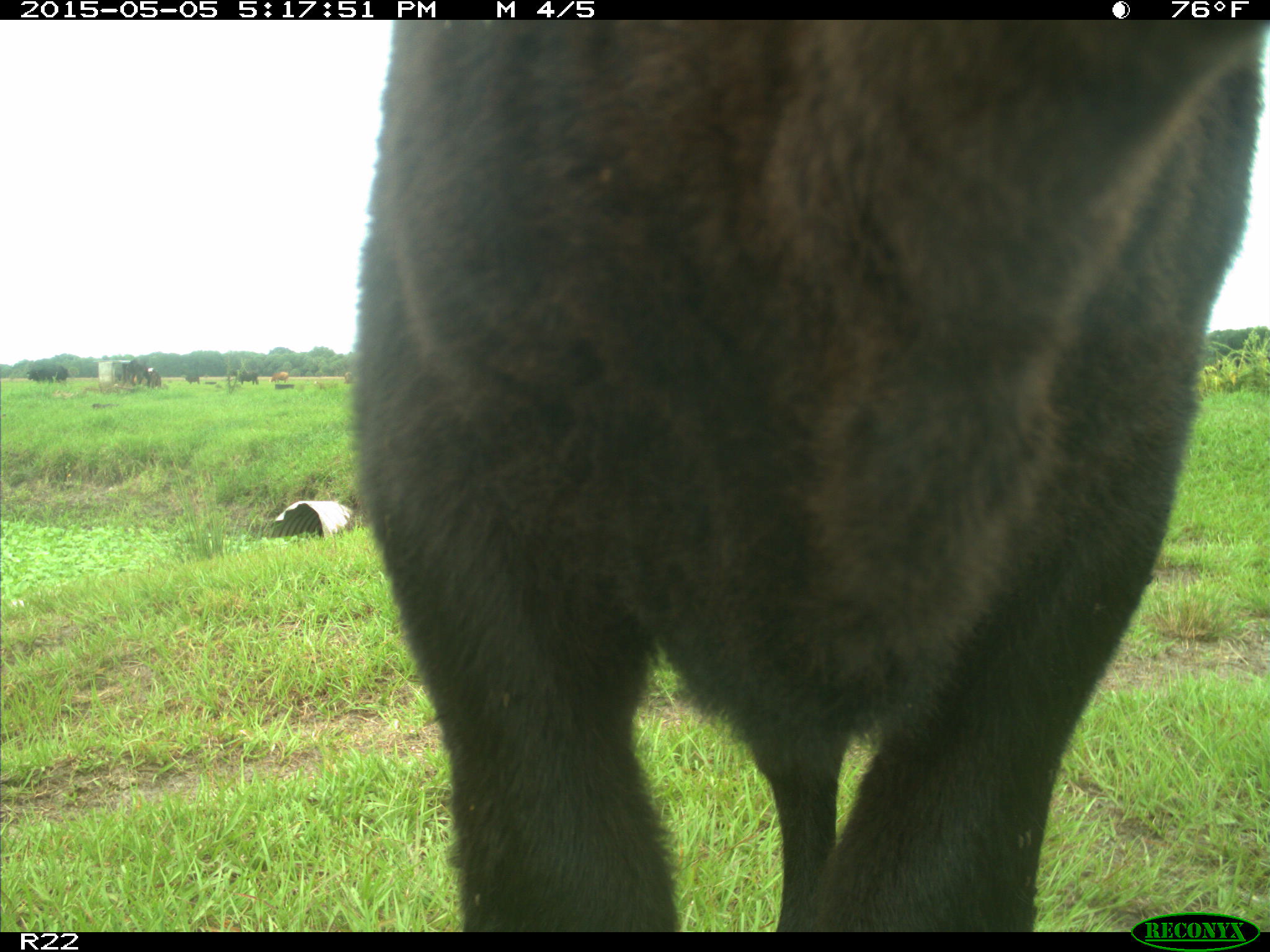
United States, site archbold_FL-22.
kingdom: Animalia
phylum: Chordata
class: Mammalia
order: Artiodactyla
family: Bovidae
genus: Bos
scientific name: Bos taurus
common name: domestic cow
Bos taurus (domestic cow).